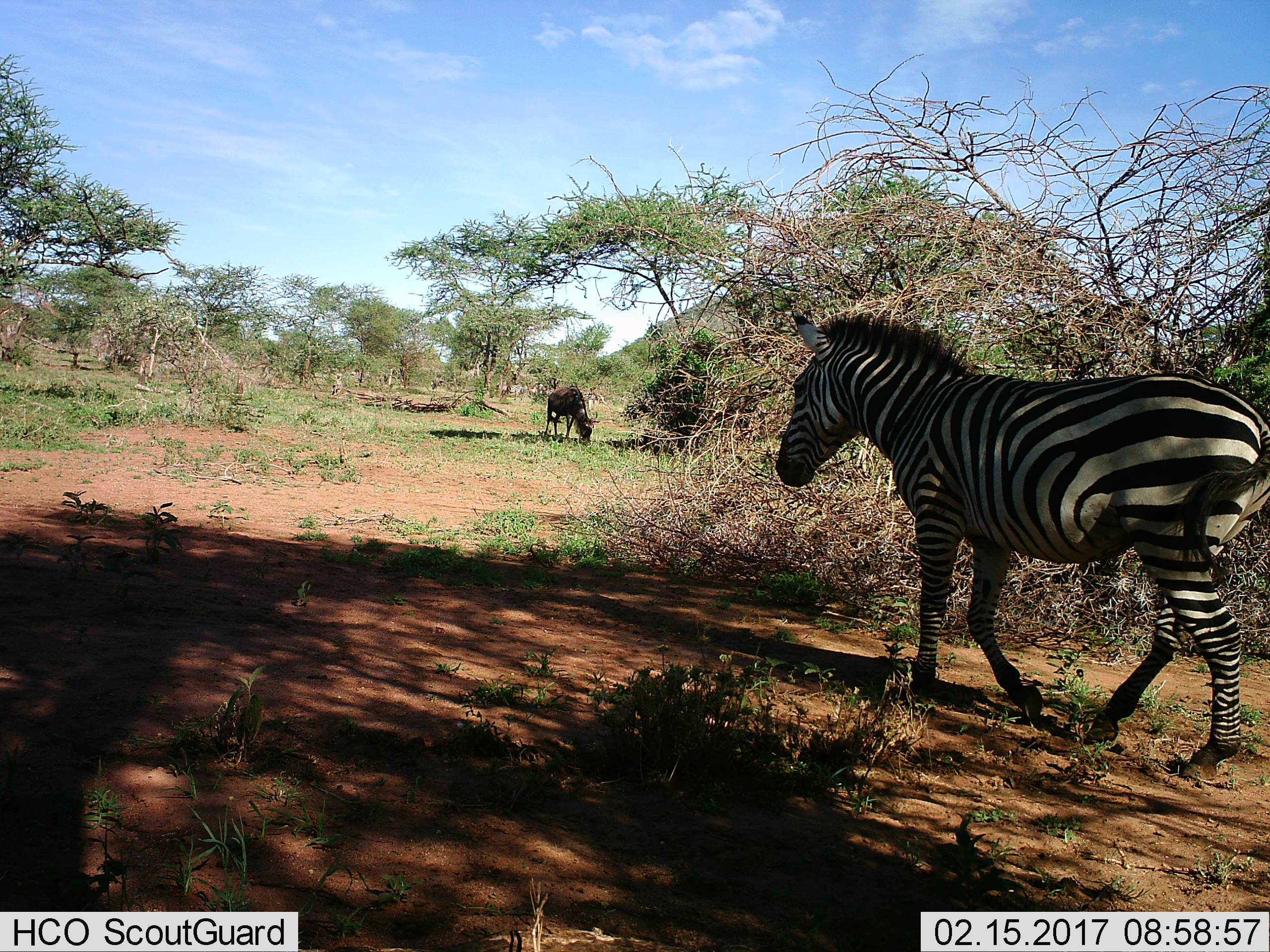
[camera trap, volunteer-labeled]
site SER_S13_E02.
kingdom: Animalia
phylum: Chordata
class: Mammalia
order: Artiodactyla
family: Bovidae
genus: Connochaetes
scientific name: Connochaetes taurinus taurinus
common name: blue wildebeest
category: wildebeestblue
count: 1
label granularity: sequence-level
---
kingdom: Animalia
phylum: Chordata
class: Mammalia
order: Perissodactyla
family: Equidae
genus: Equus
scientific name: Equus quagga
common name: plains zebra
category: zebraplains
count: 1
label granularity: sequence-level